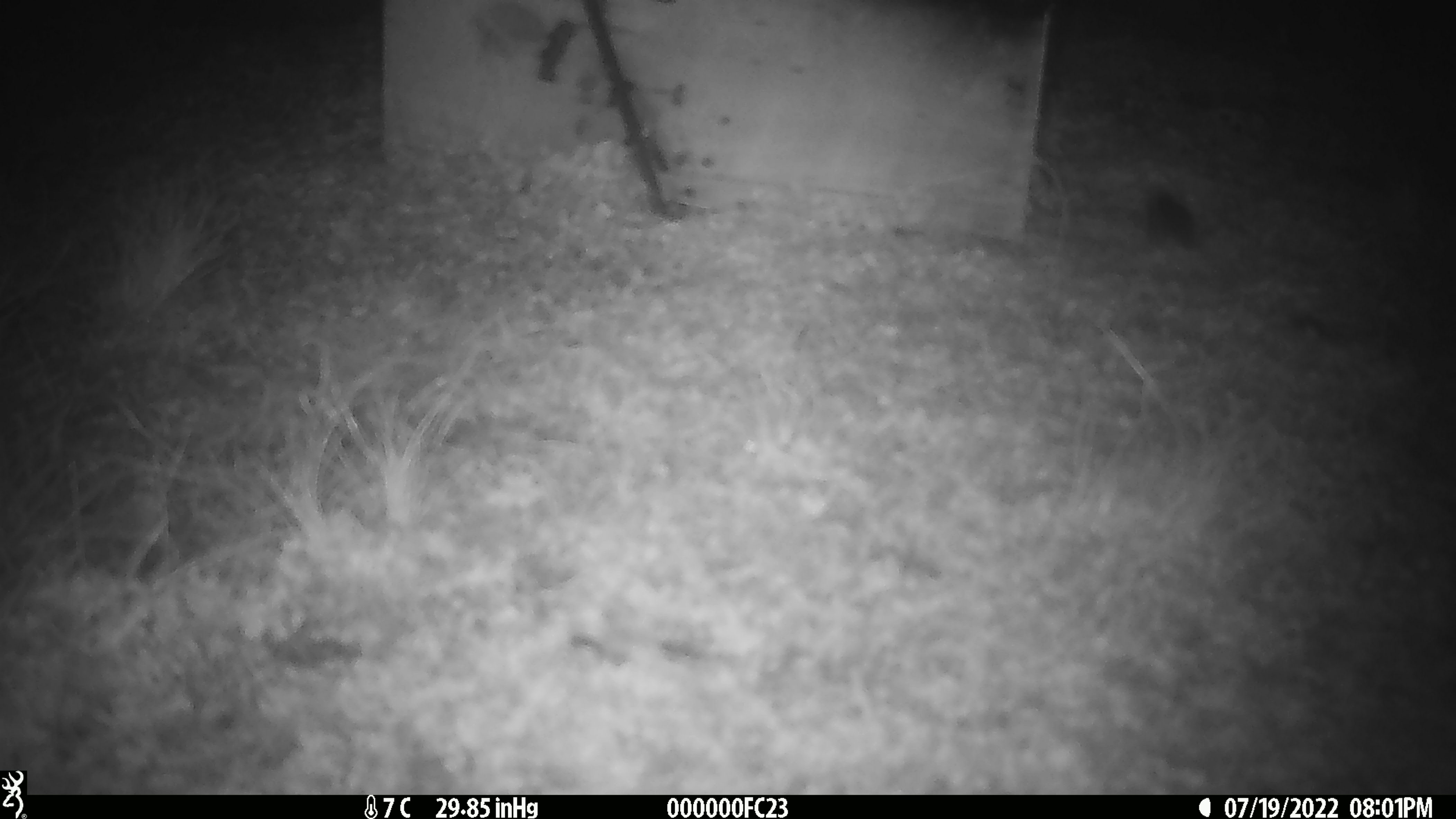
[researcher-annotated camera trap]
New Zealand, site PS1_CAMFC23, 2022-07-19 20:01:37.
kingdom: Animalia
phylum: Chordata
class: Mammalia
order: Rodentia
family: Muridae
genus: Mus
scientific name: Mus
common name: mouse